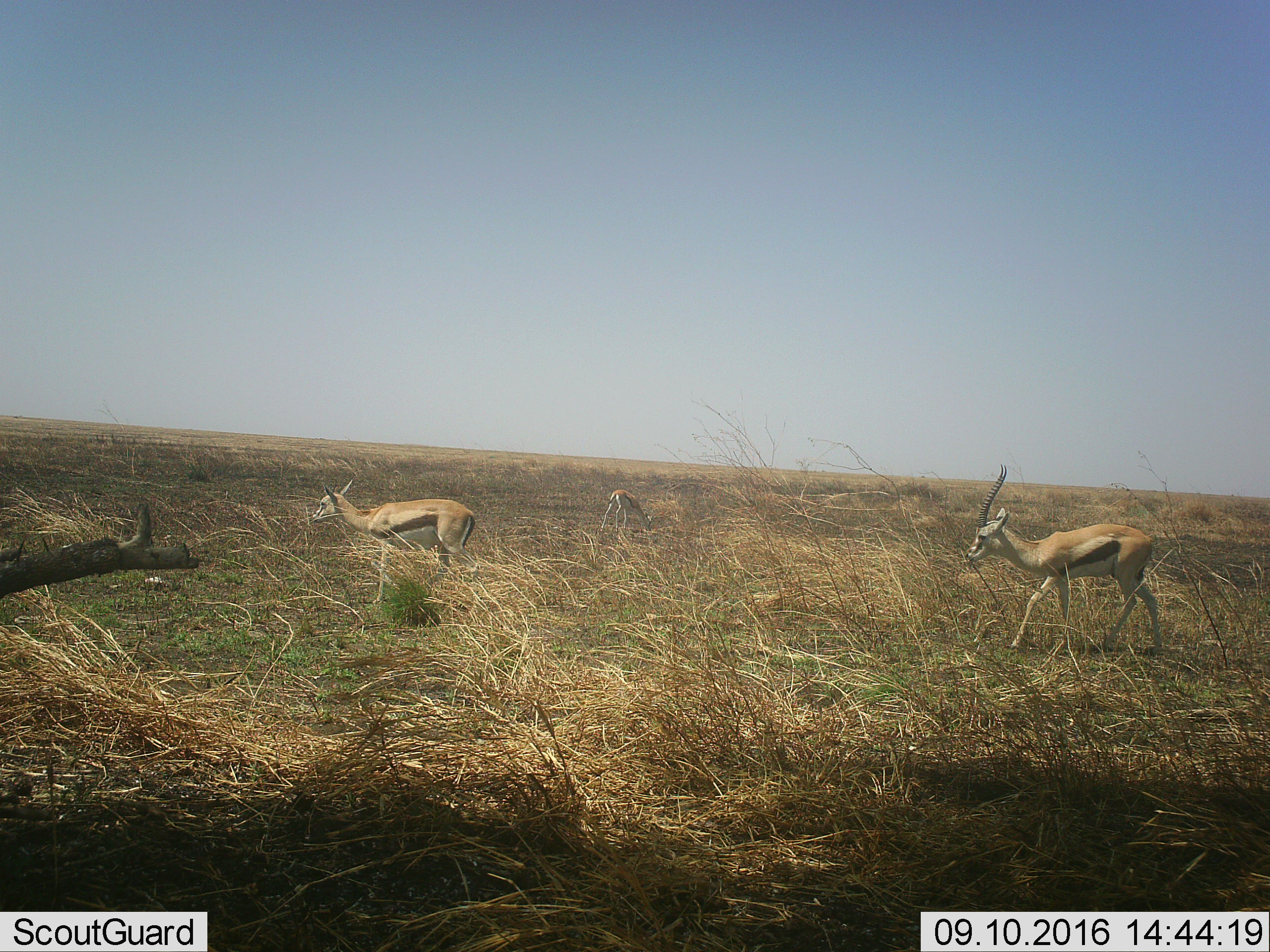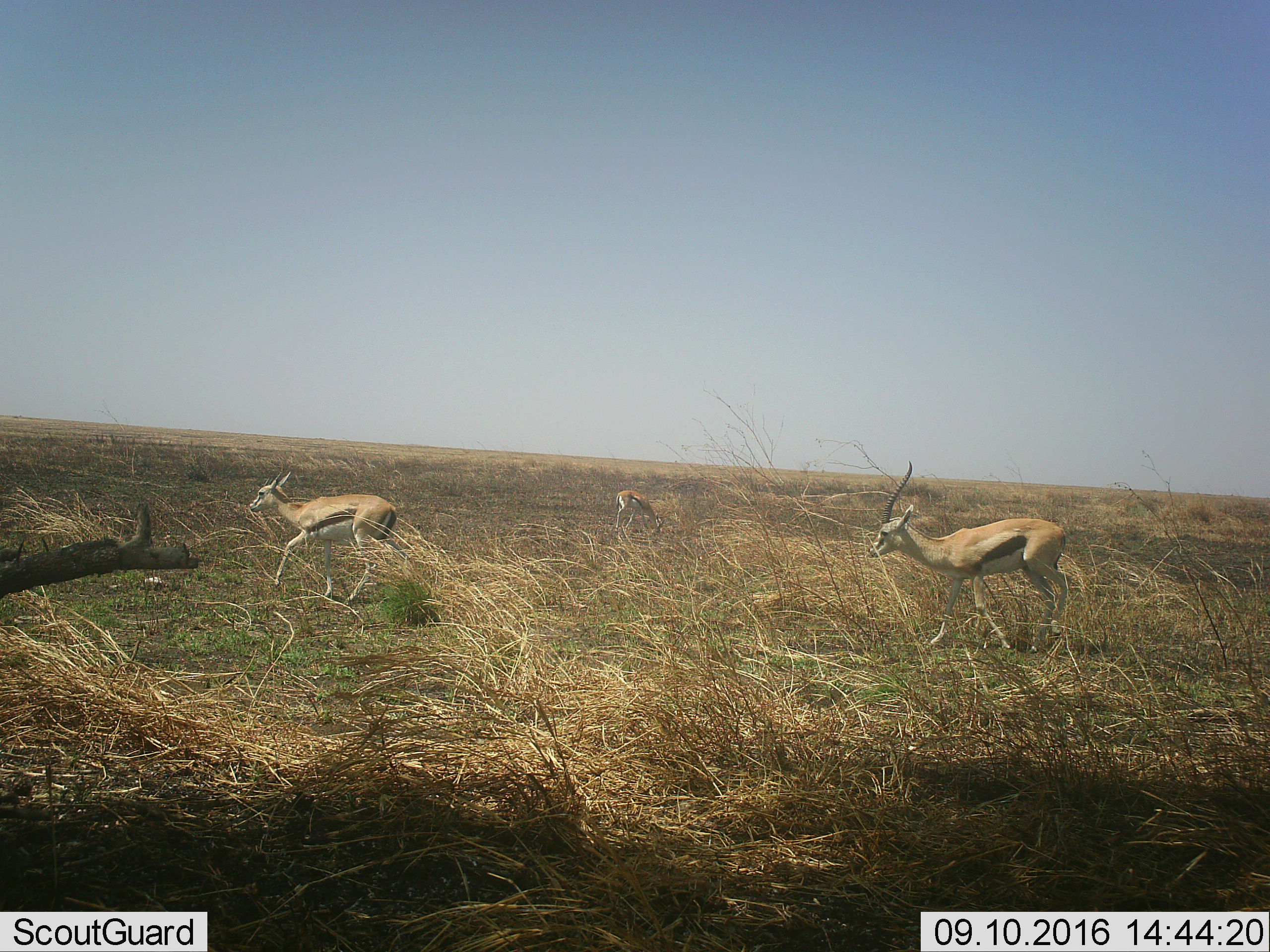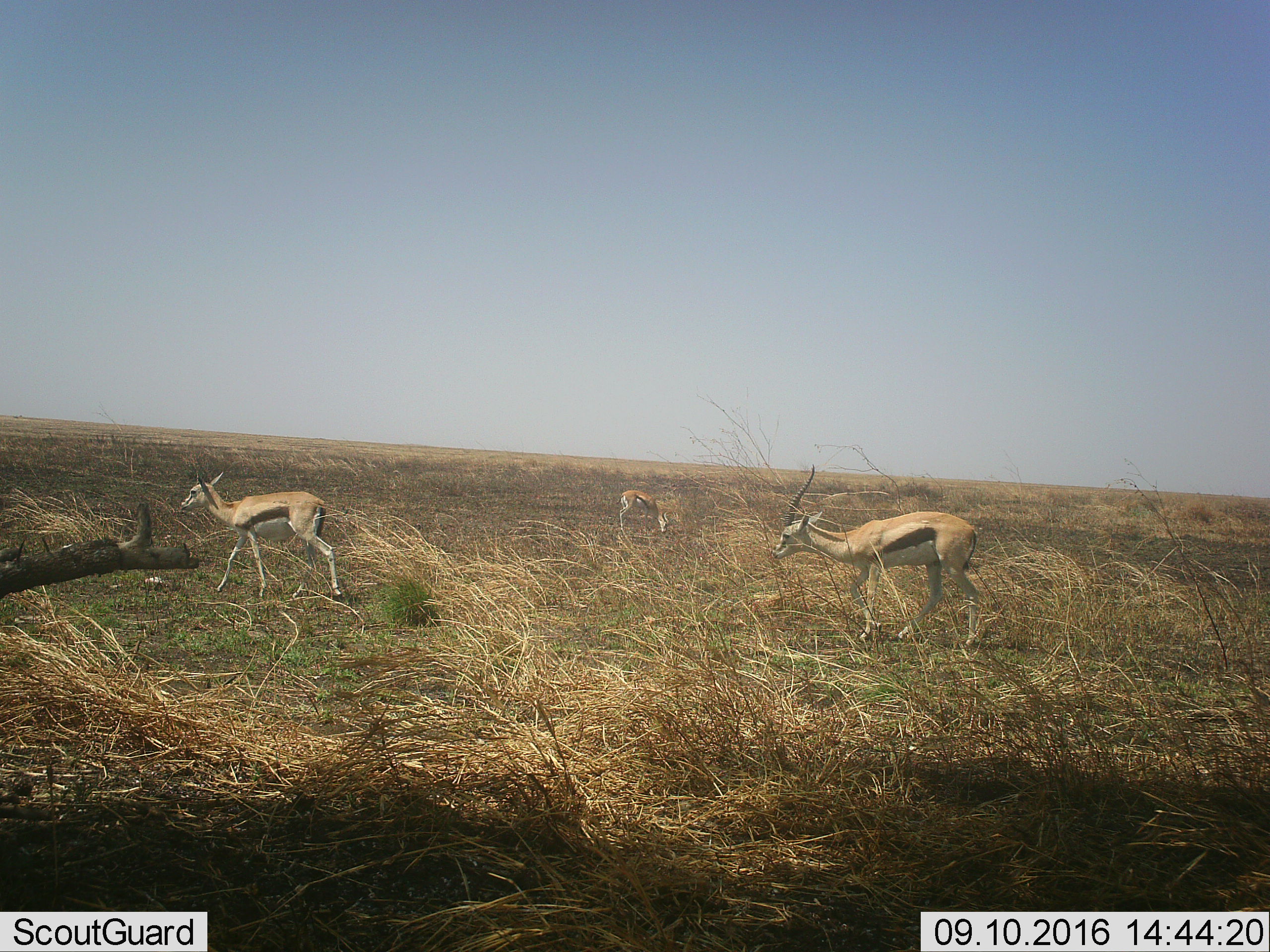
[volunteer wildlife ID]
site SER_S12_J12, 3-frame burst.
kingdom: Animalia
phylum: Chordata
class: Mammalia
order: Artiodactyla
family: Bovidae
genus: Eudorcas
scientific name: Eudorcas thomsonii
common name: thomson's gazelle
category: gazellethomsons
Gazellethomsons (thomson's gazelle) (Eudorcas thomsonii), count 3. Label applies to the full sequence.